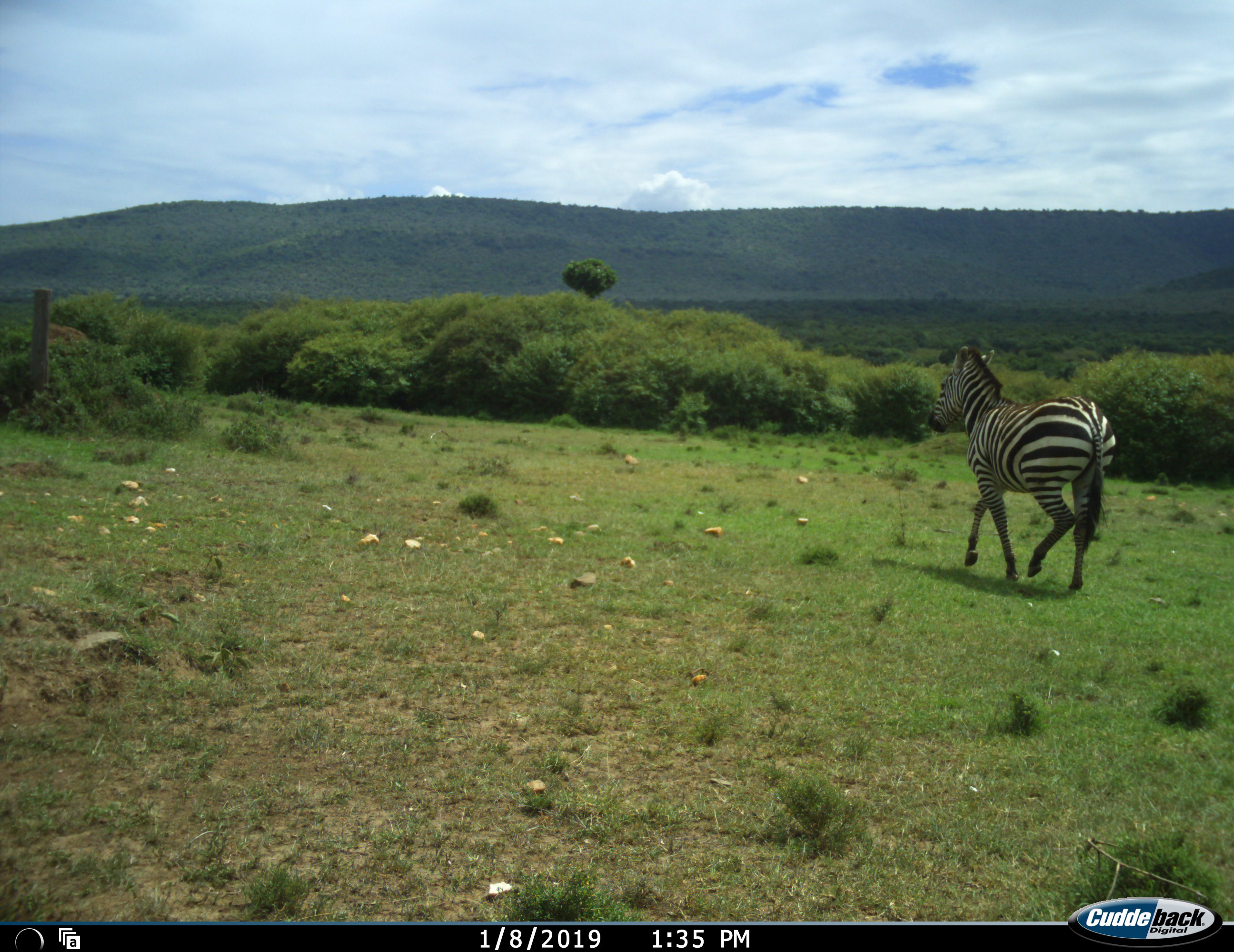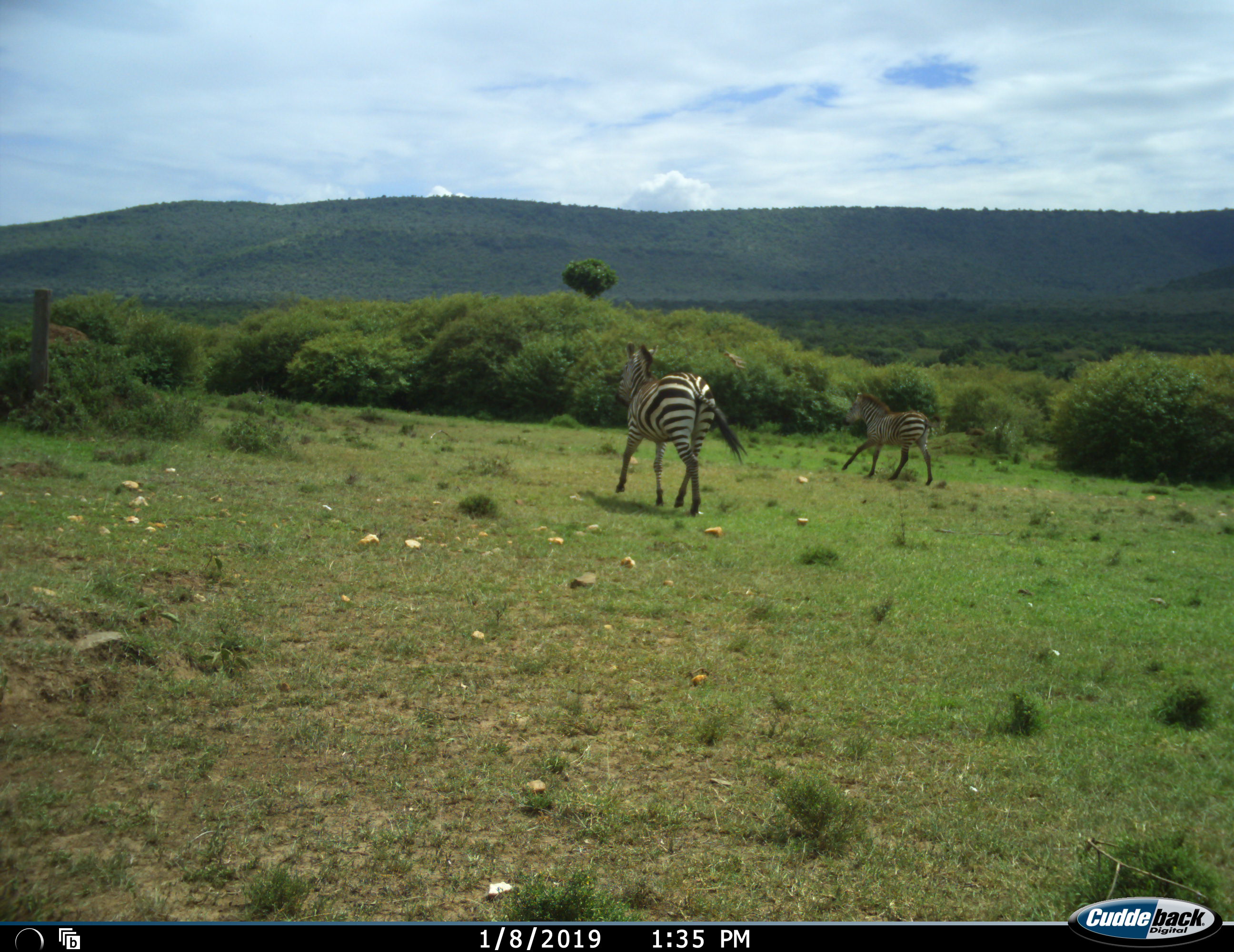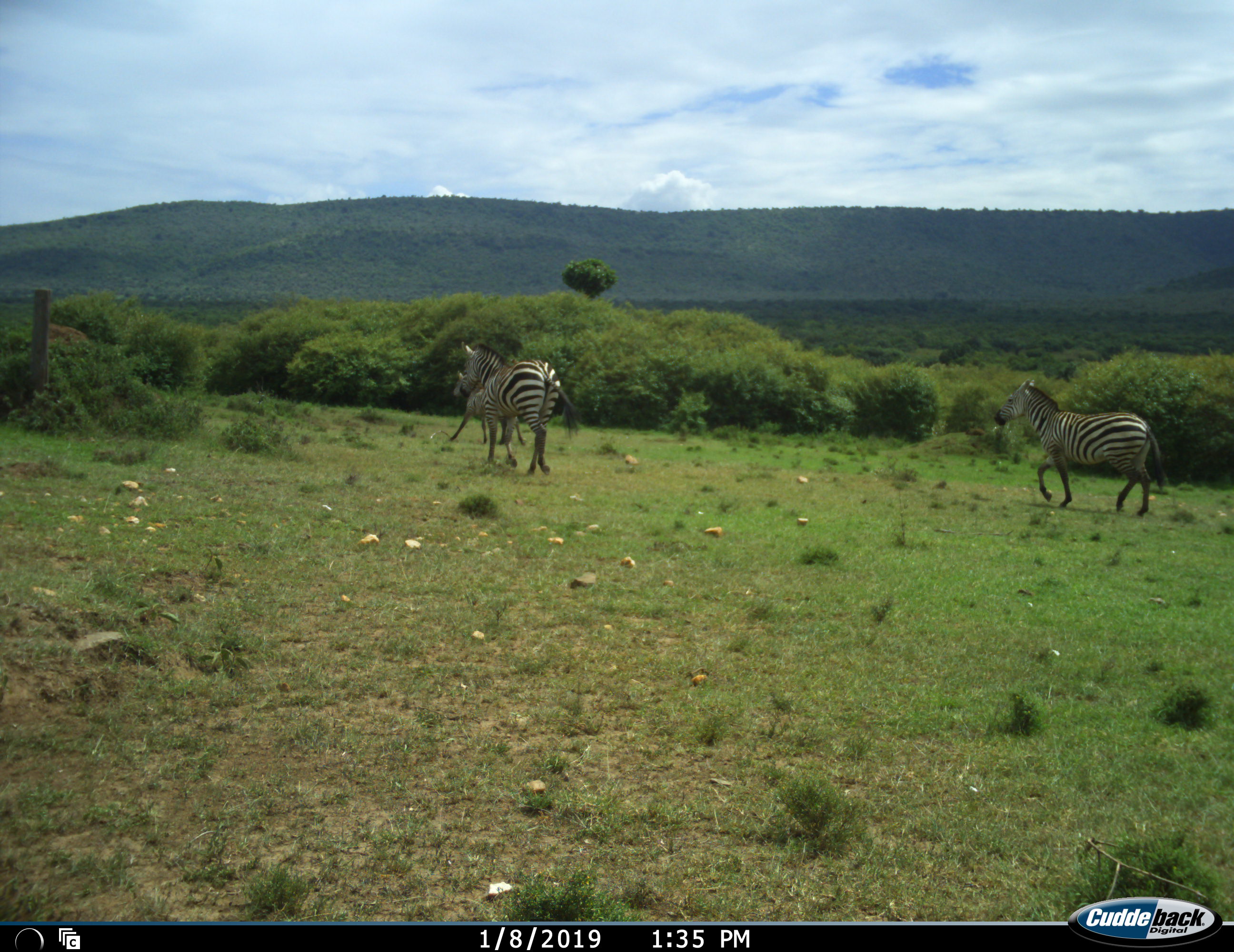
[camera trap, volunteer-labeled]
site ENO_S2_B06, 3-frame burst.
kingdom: Animalia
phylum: Chordata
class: Mammalia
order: Perissodactyla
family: Equidae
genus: Equus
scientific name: Equus quagga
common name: plains zebra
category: zebraplains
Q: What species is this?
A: Zebraplains (plains zebra) (Equus quagga).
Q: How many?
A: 2.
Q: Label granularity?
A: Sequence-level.